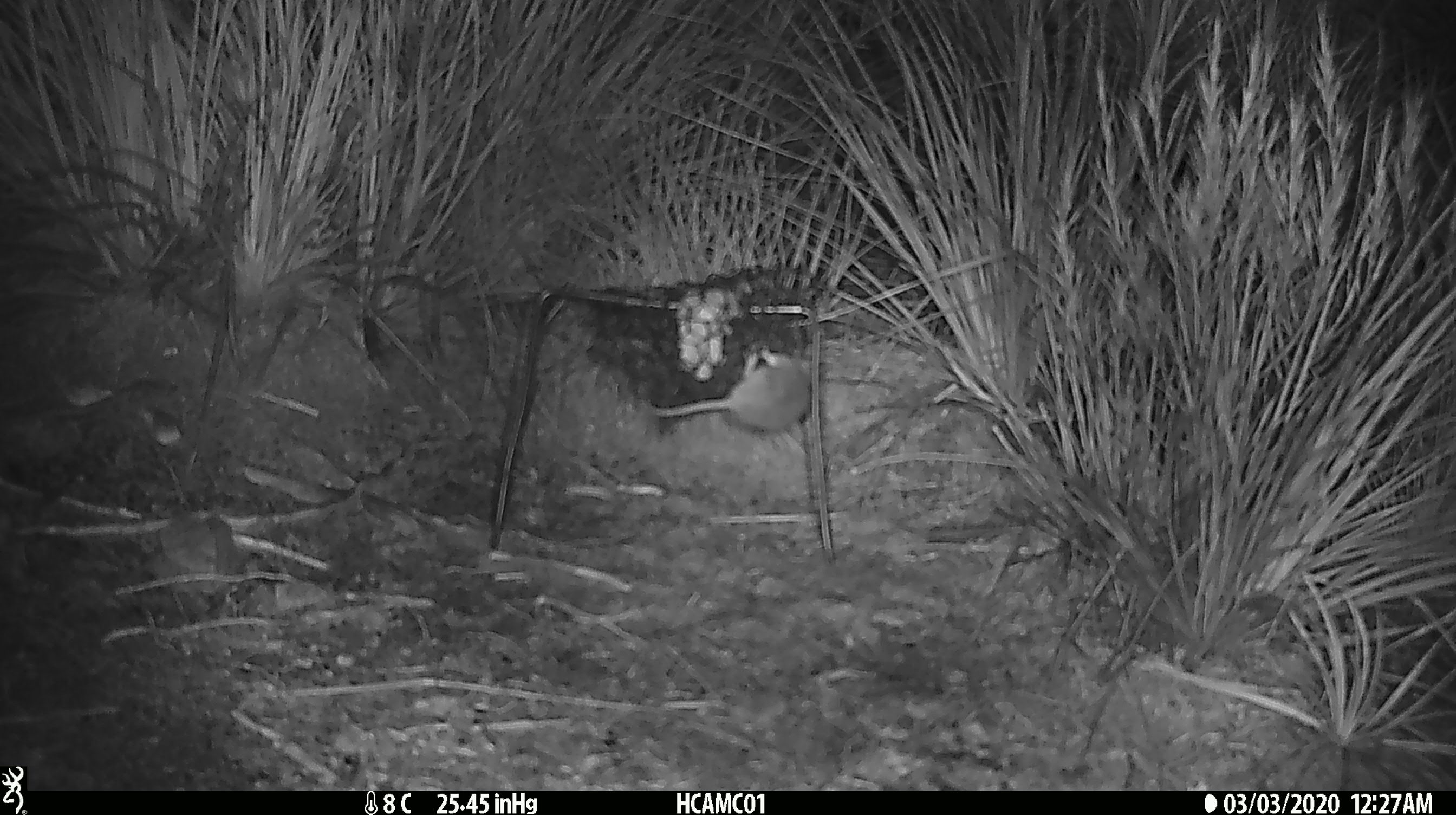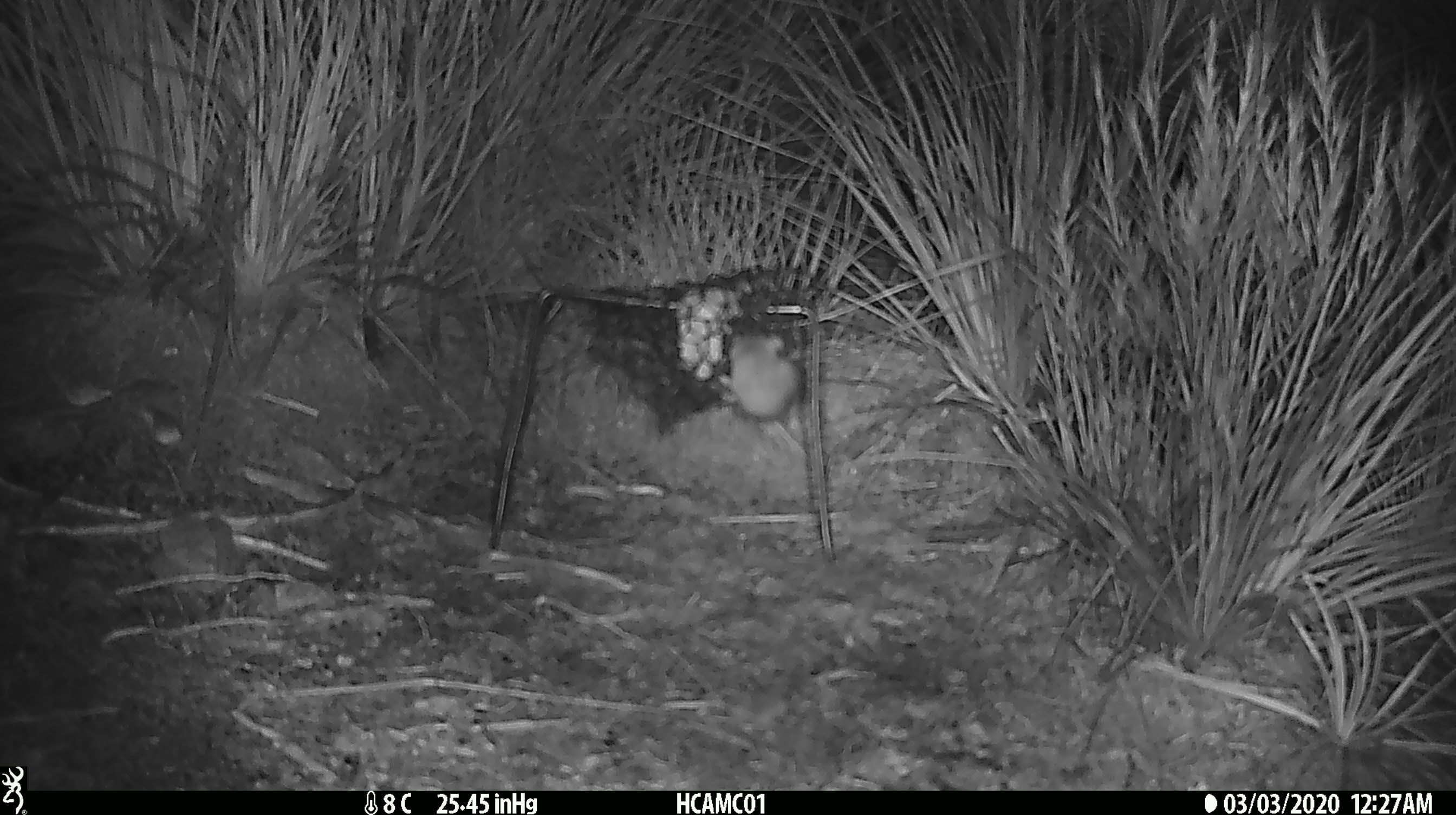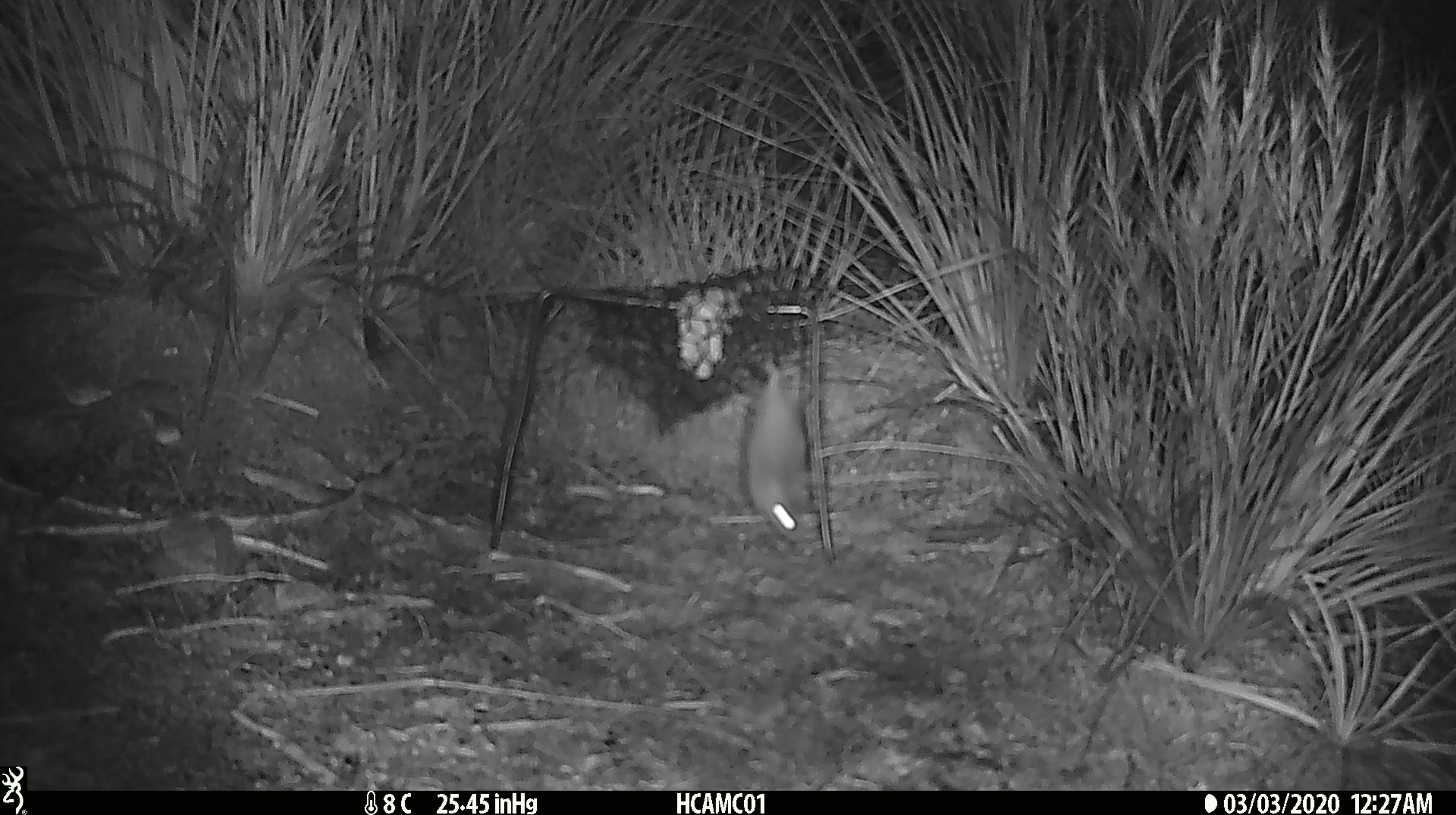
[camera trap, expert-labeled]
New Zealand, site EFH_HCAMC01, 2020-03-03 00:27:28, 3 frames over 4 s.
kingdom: Animalia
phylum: Chordata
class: Mammalia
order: Rodentia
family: Muridae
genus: Mus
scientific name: Mus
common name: mouse